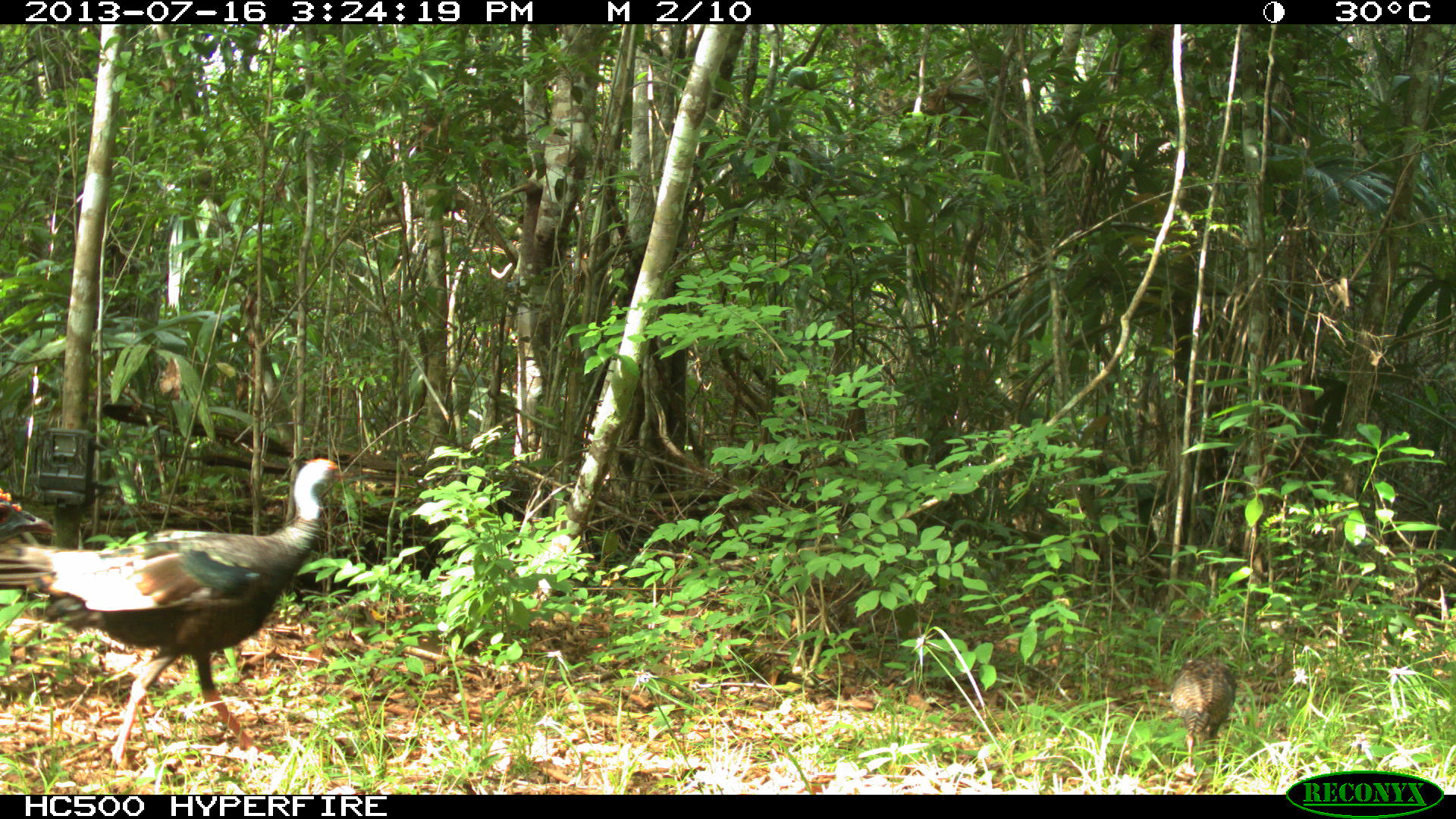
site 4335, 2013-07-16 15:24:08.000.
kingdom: Animalia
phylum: Chordata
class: Aves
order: Galliformes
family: Phasianidae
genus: Meleagris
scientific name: Meleagris ocellata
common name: ocellated turkey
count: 5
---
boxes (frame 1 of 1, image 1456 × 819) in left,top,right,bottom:
meleagris ocellata: 0,457,345,768; 1169,655,1238,759; 1,487,58,540